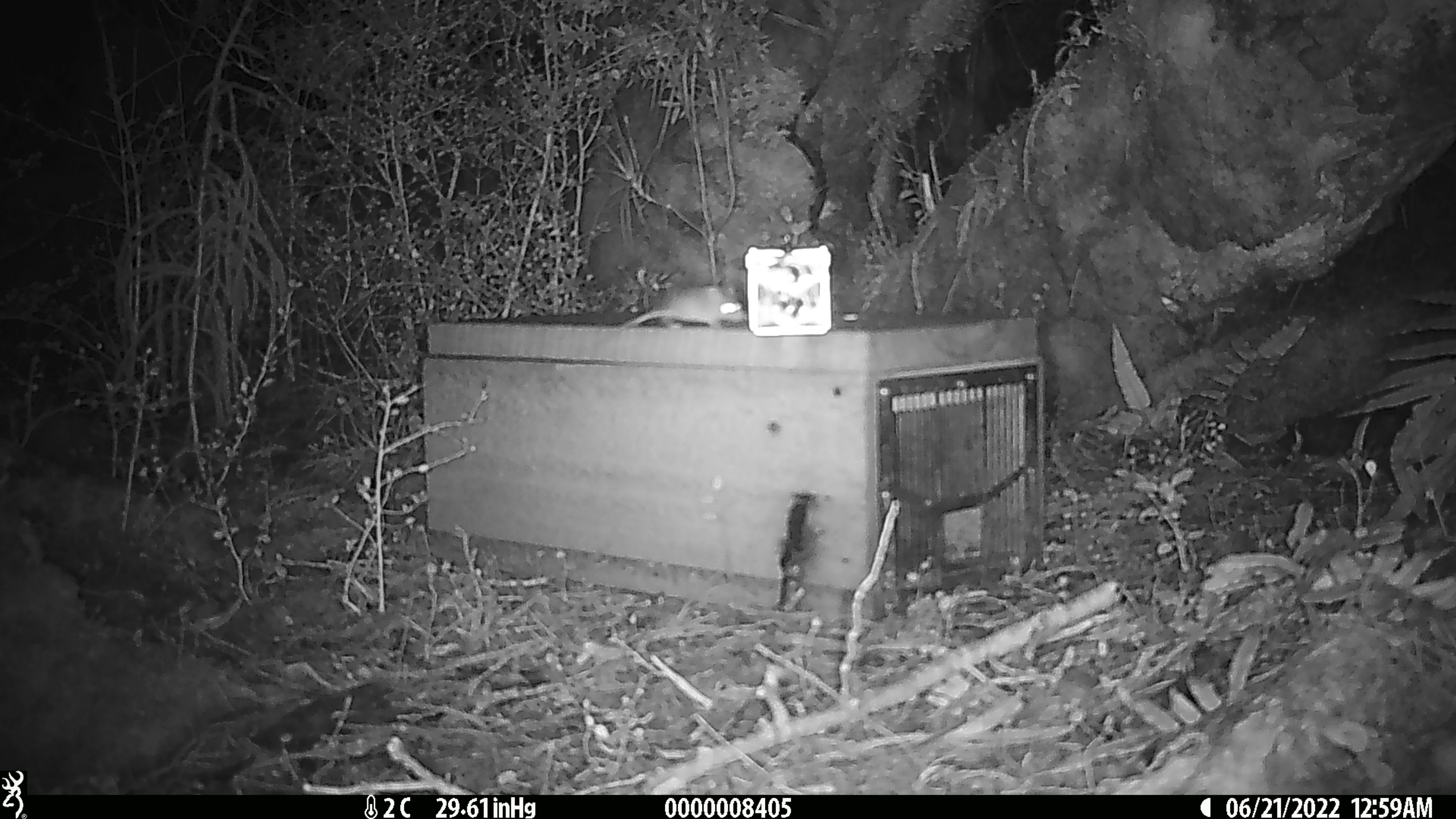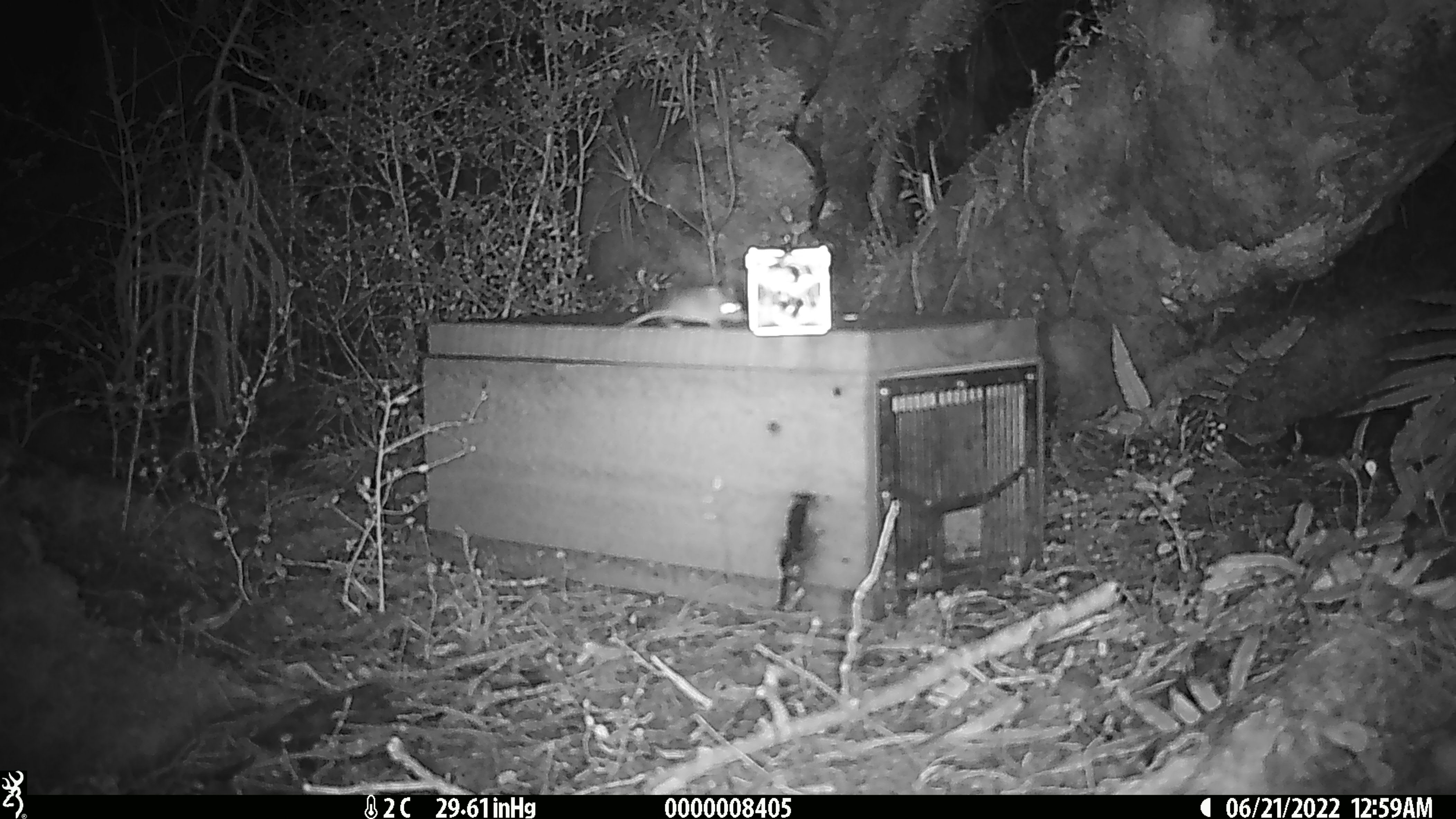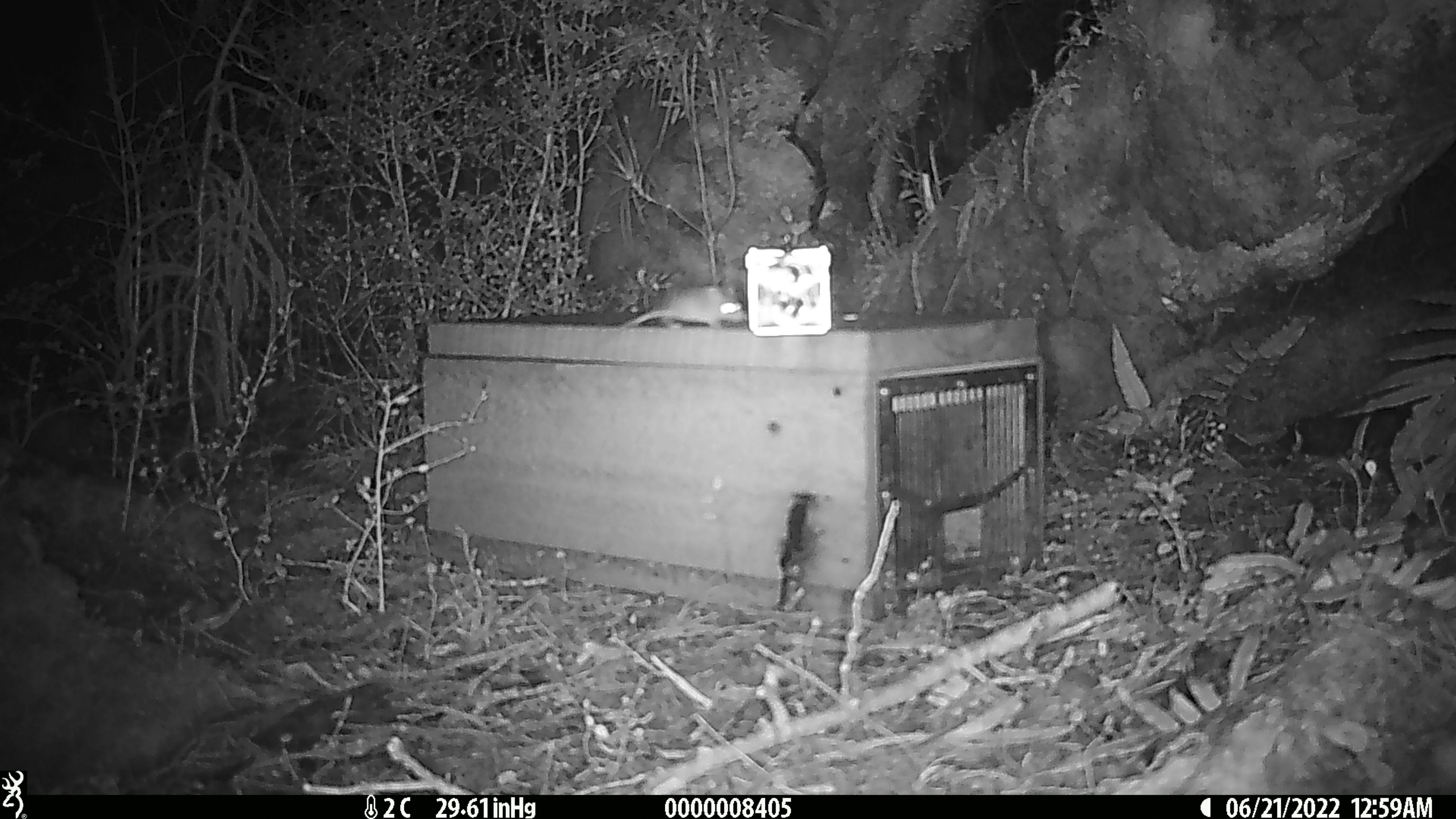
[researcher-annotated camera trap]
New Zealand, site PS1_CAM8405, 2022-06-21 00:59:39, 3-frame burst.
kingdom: Animalia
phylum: Chordata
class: Mammalia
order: Rodentia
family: Muridae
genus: Mus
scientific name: Mus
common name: mouse